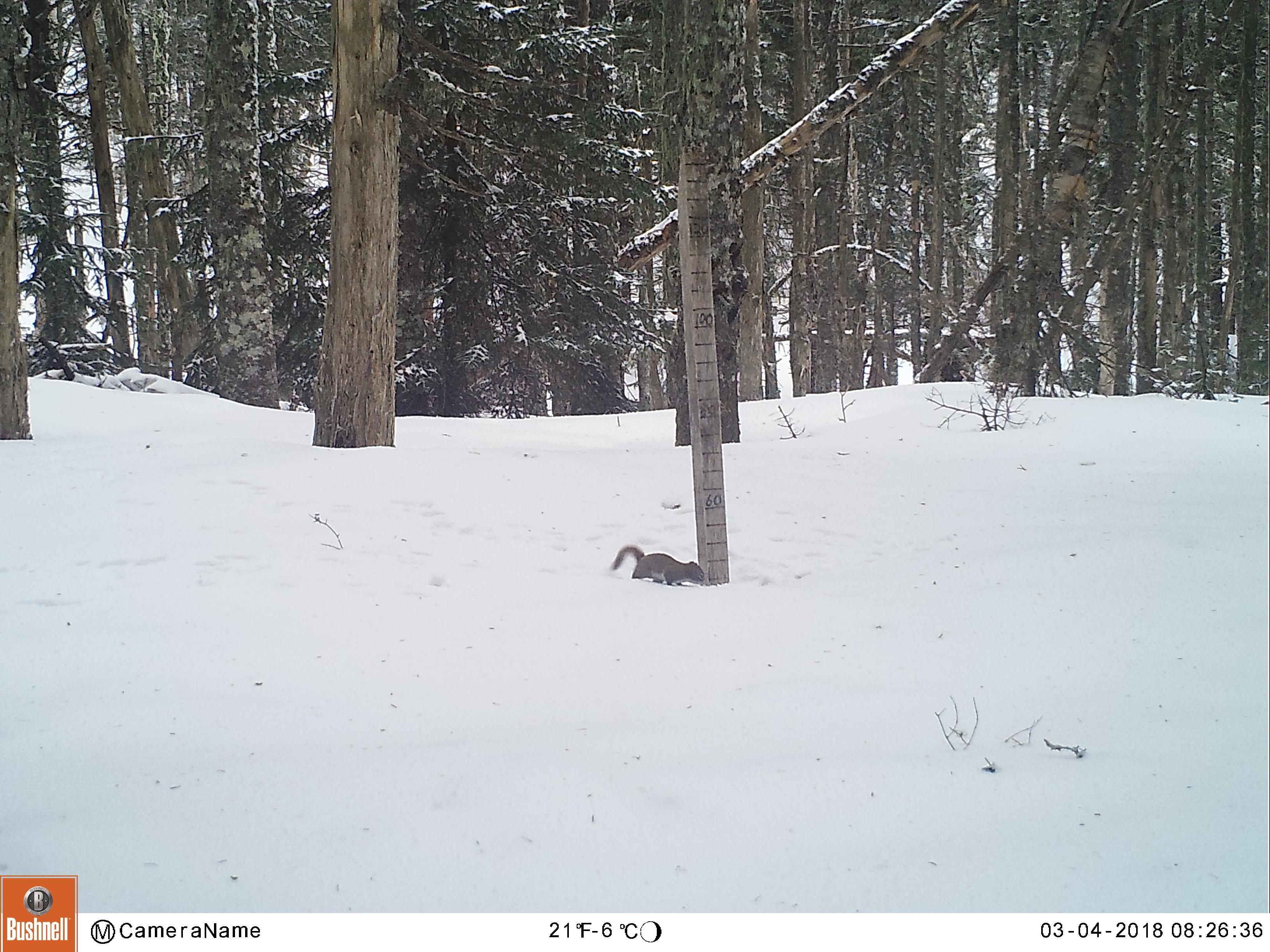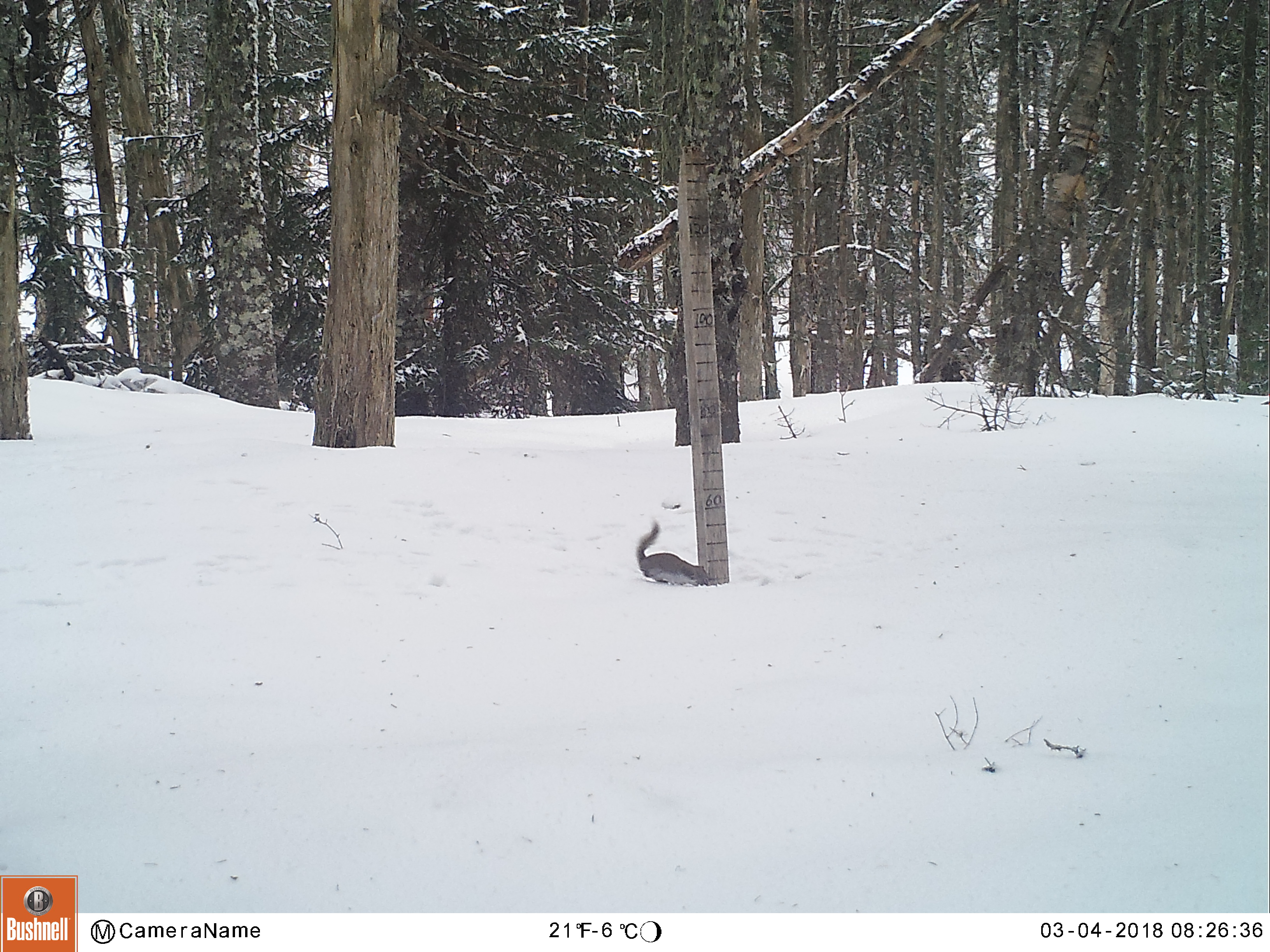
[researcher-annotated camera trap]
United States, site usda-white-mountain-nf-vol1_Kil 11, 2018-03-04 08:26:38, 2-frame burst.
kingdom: Animalia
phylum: Chordata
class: Mammalia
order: Rodentia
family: Sciuridae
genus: Tamiasciurus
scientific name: Tamiasciurus hudsonicus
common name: red squirrel